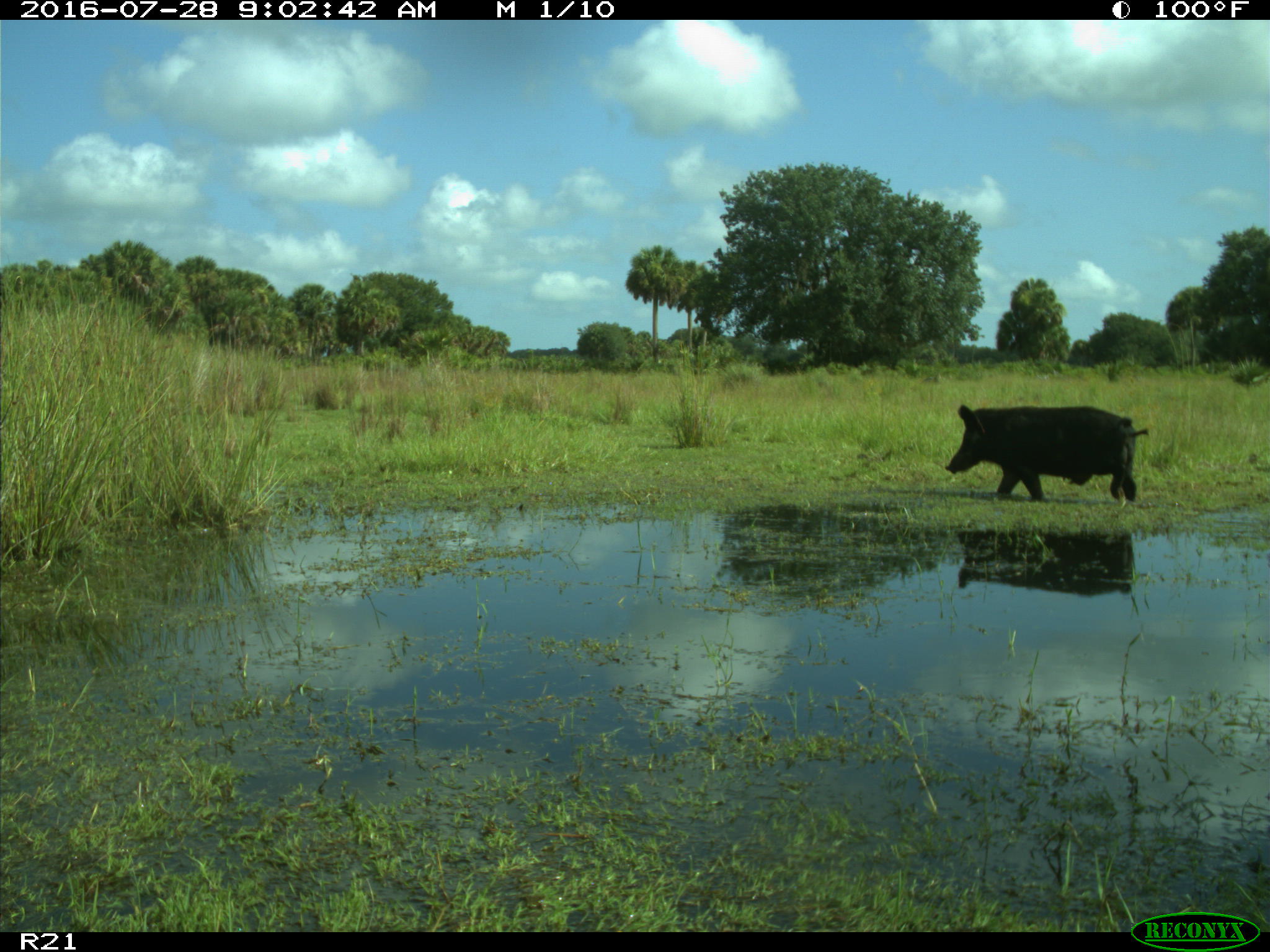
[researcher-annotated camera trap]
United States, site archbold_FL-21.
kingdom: Animalia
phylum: Chordata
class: Mammalia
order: Artiodactyla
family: Suidae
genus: Sus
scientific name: Sus scrofa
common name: wild boar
Sus scrofa (wild boar).